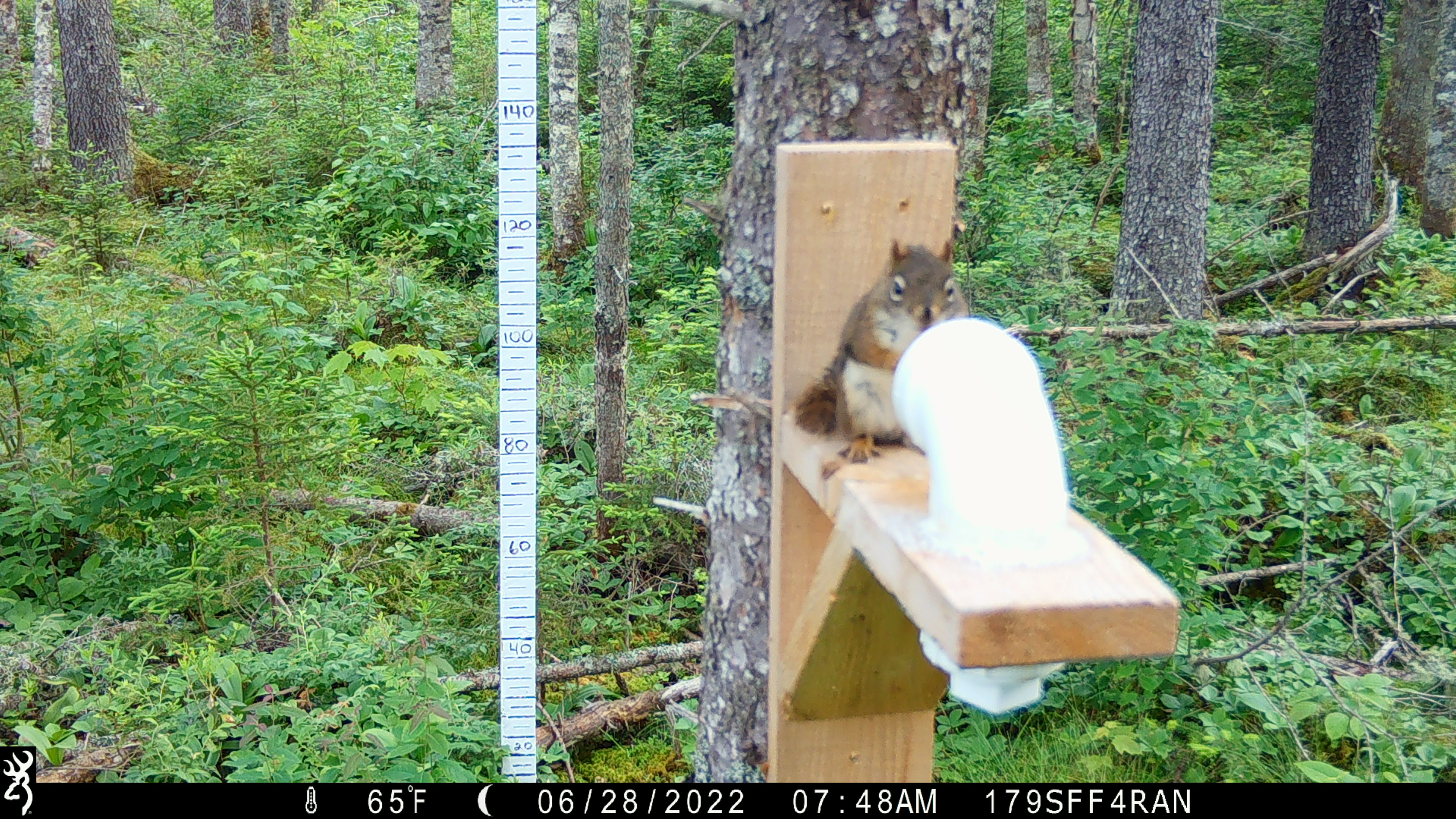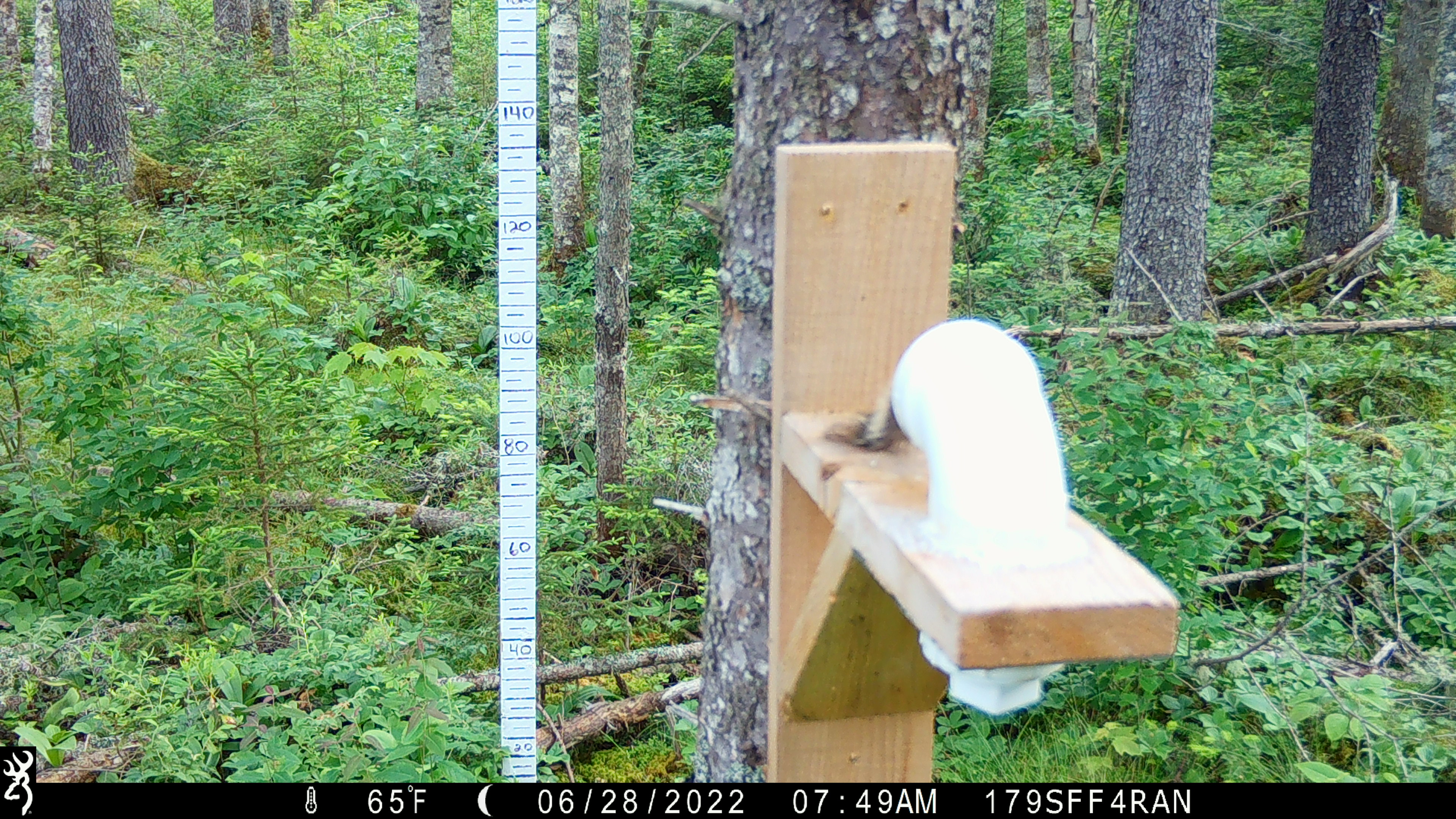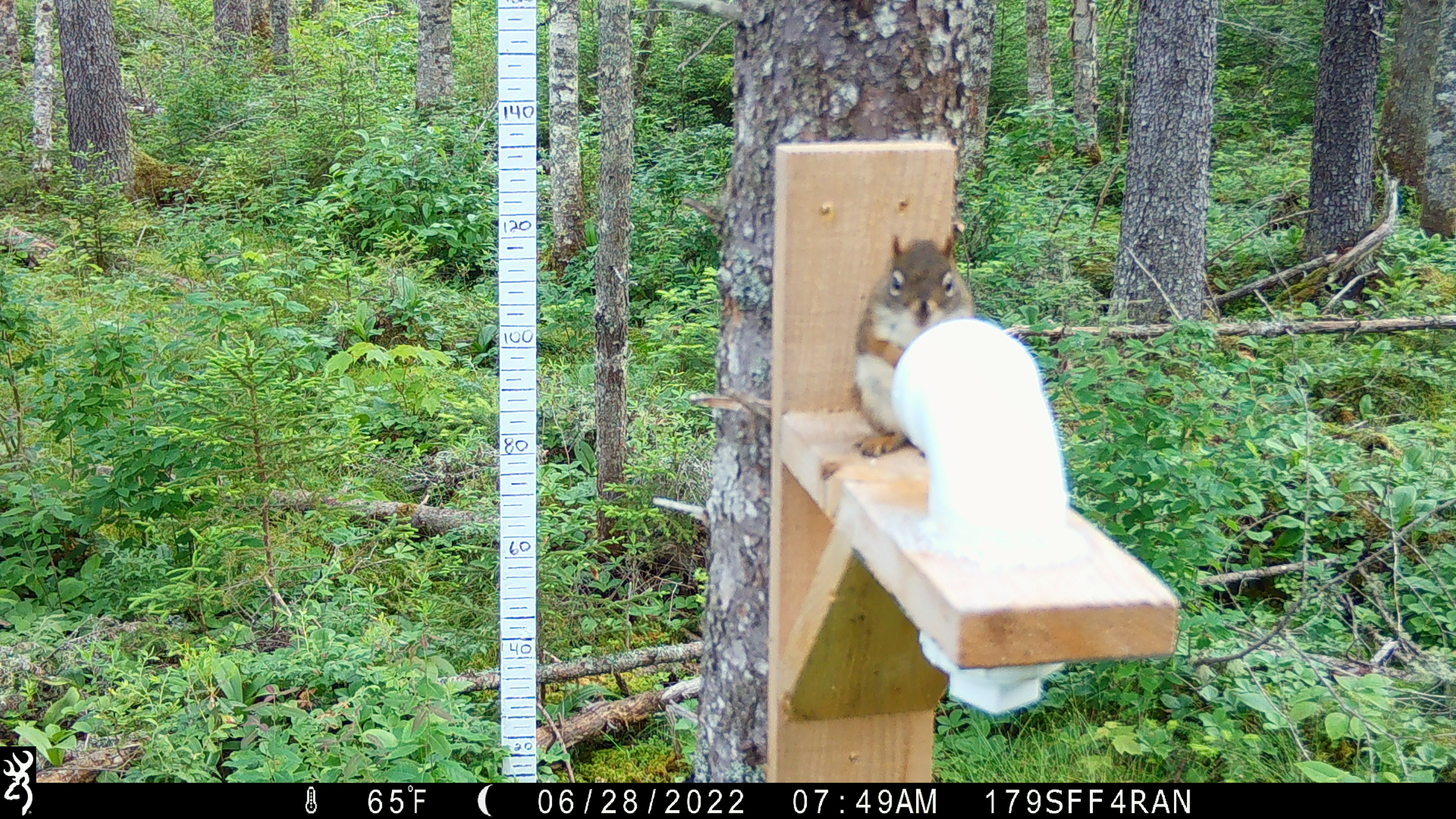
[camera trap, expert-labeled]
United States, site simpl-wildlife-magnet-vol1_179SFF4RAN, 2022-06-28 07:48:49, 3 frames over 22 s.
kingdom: Animalia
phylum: Chordata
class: Mammalia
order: Rodentia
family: Sciuridae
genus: Tamiasciurus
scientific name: Tamiasciurus hudsonicus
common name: red squirrel